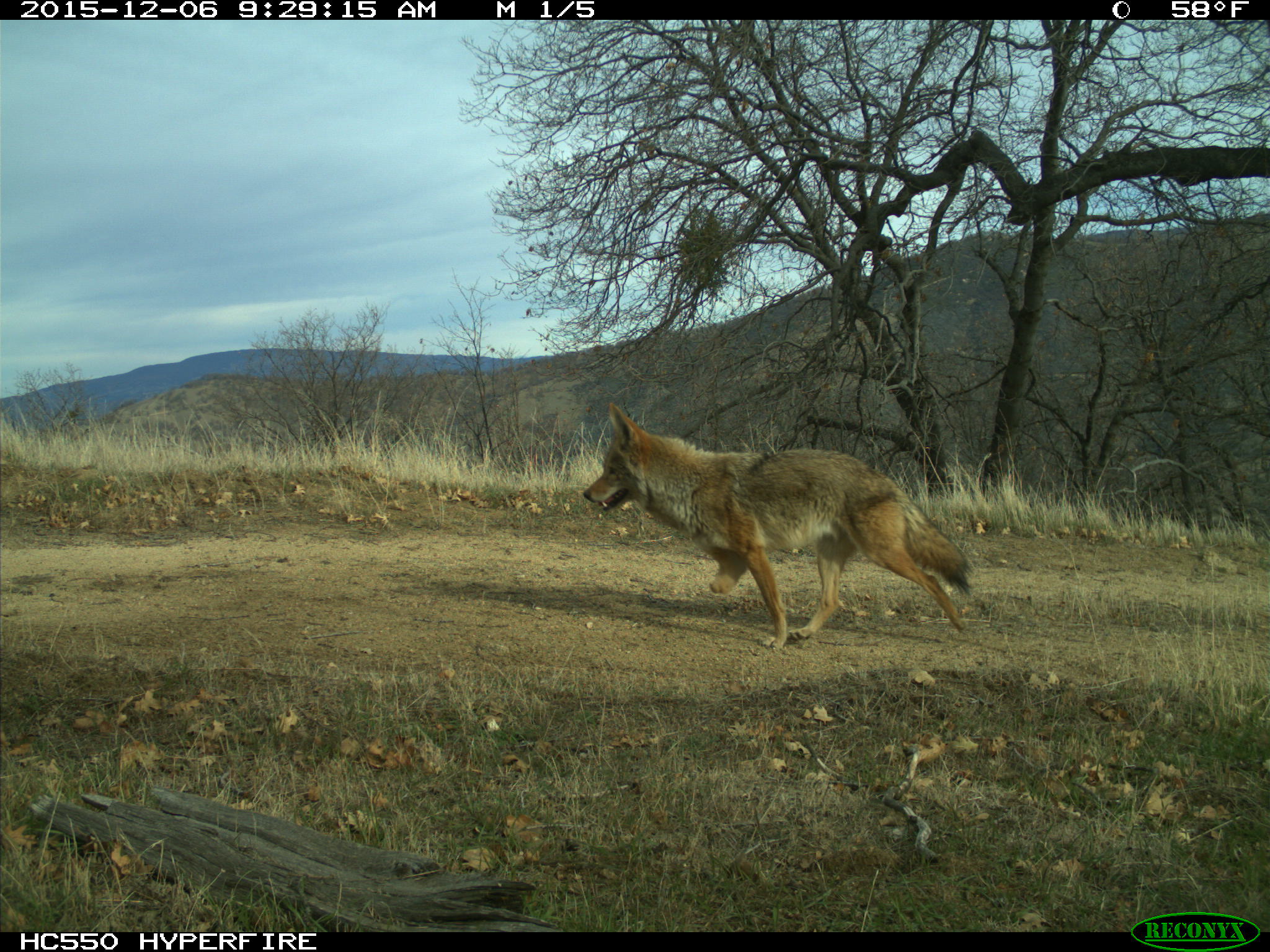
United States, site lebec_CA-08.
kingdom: Animalia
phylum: Chordata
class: Mammalia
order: Carnivora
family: Canidae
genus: Canis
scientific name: Canis latrans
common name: coyote